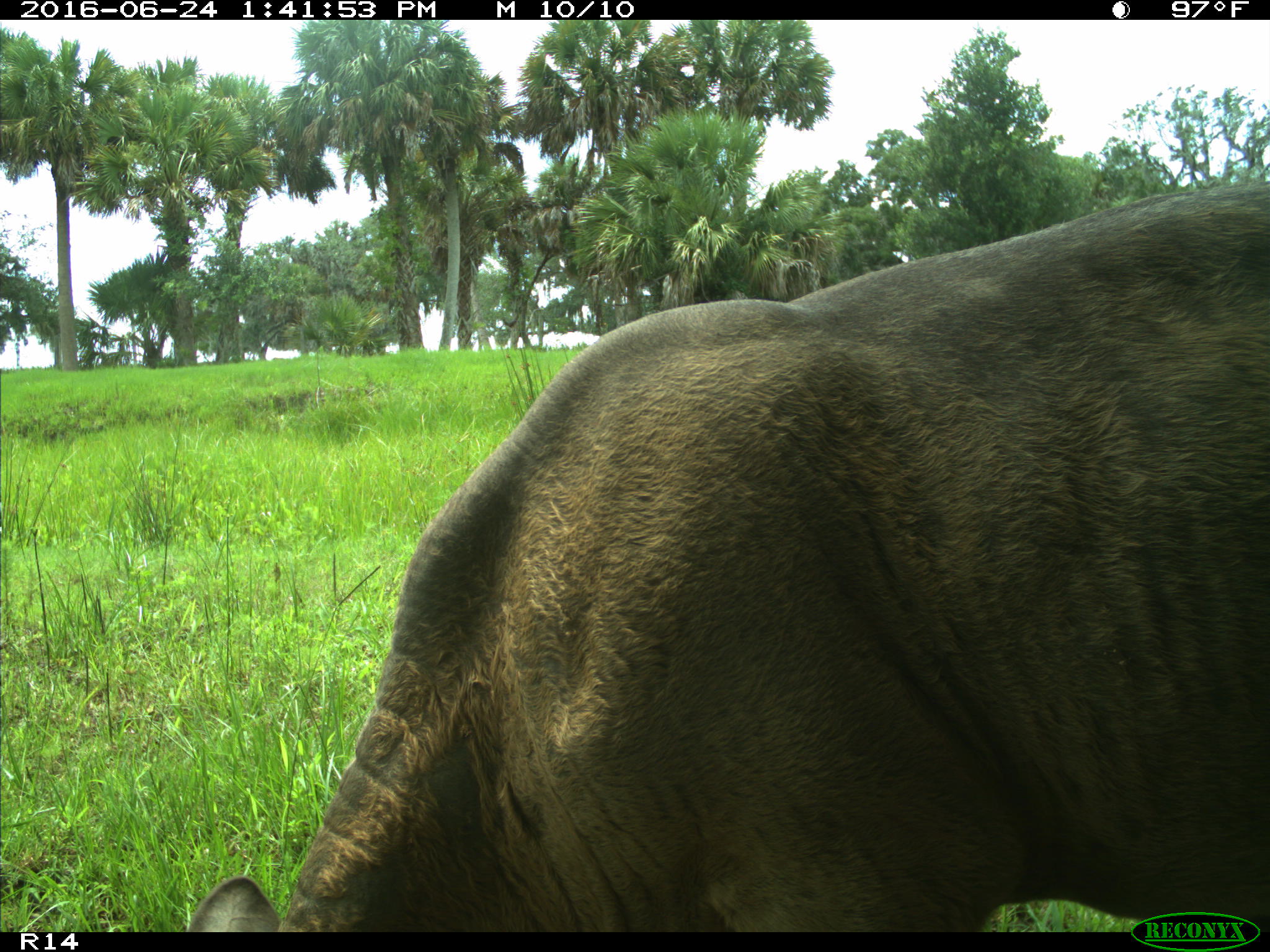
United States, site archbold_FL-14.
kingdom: Animalia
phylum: Chordata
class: Mammalia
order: Artiodactyla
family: Bovidae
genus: Bos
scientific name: Bos taurus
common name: domestic cow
Bos taurus (domestic cow).